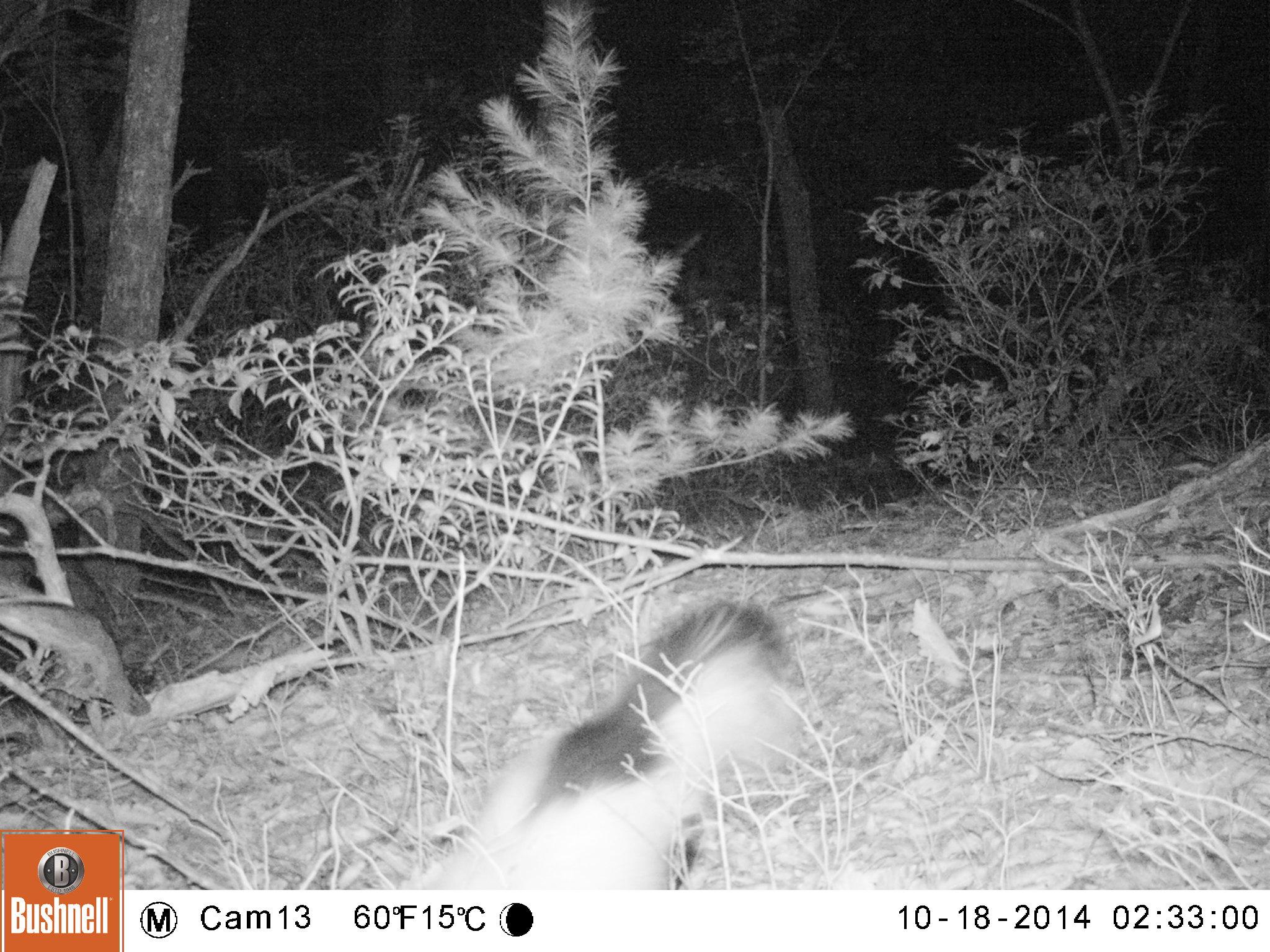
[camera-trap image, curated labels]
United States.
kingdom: Animalia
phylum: Chordata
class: Mammalia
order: Carnivora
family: Mephitidae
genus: Mephitis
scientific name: Mephitis mephitis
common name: striped skunk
Striped Skunk (Mephitis mephitis).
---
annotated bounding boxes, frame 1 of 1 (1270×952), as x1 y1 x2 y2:
Striped Skunk: 393 592 813 891